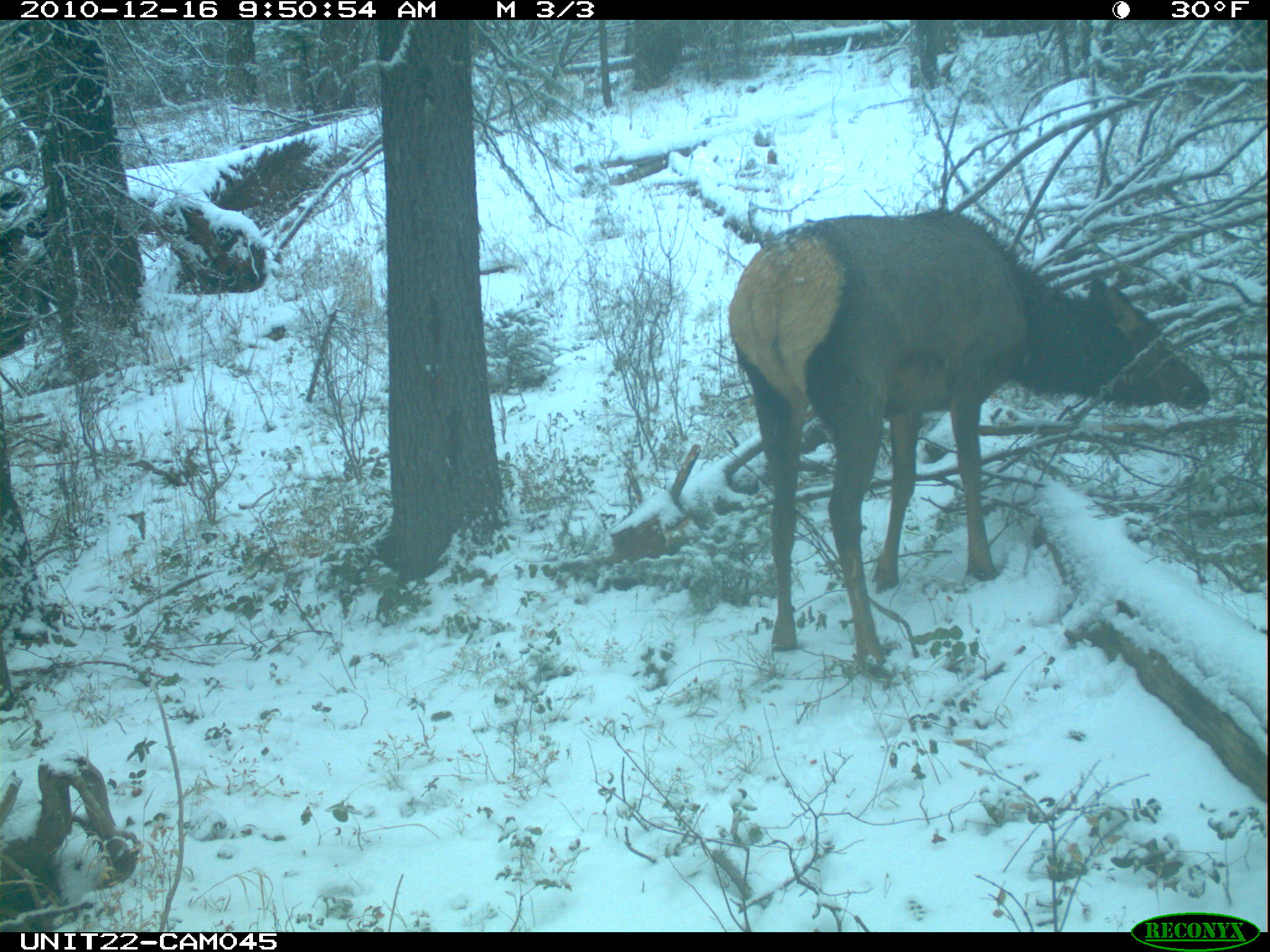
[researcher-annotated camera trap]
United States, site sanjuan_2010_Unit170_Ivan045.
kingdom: Animalia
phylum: Chordata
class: Mammalia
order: Artiodactyla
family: Cervidae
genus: Cervus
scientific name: Cervus elaphus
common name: red deer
Cervus elaphus (red deer).